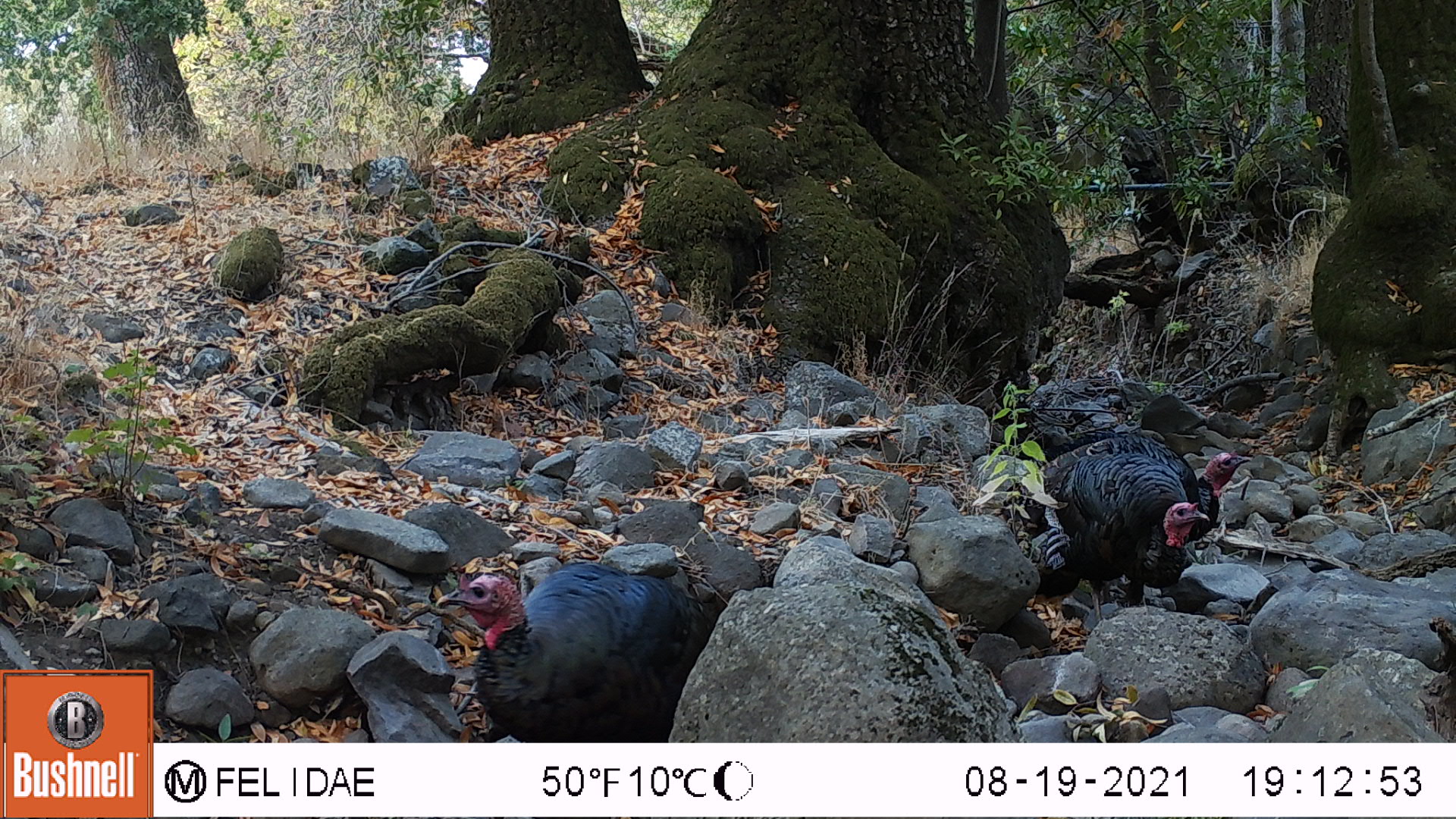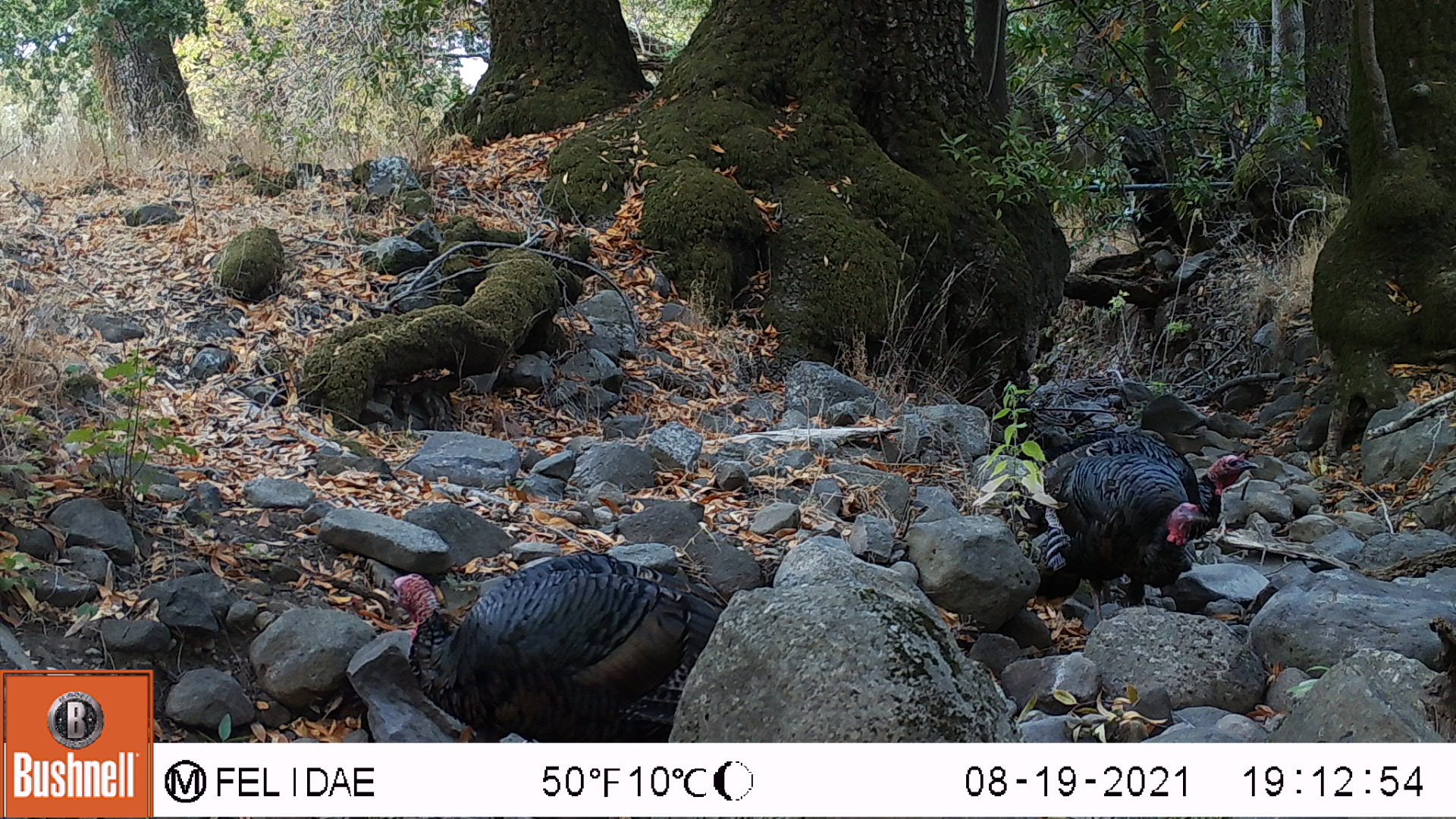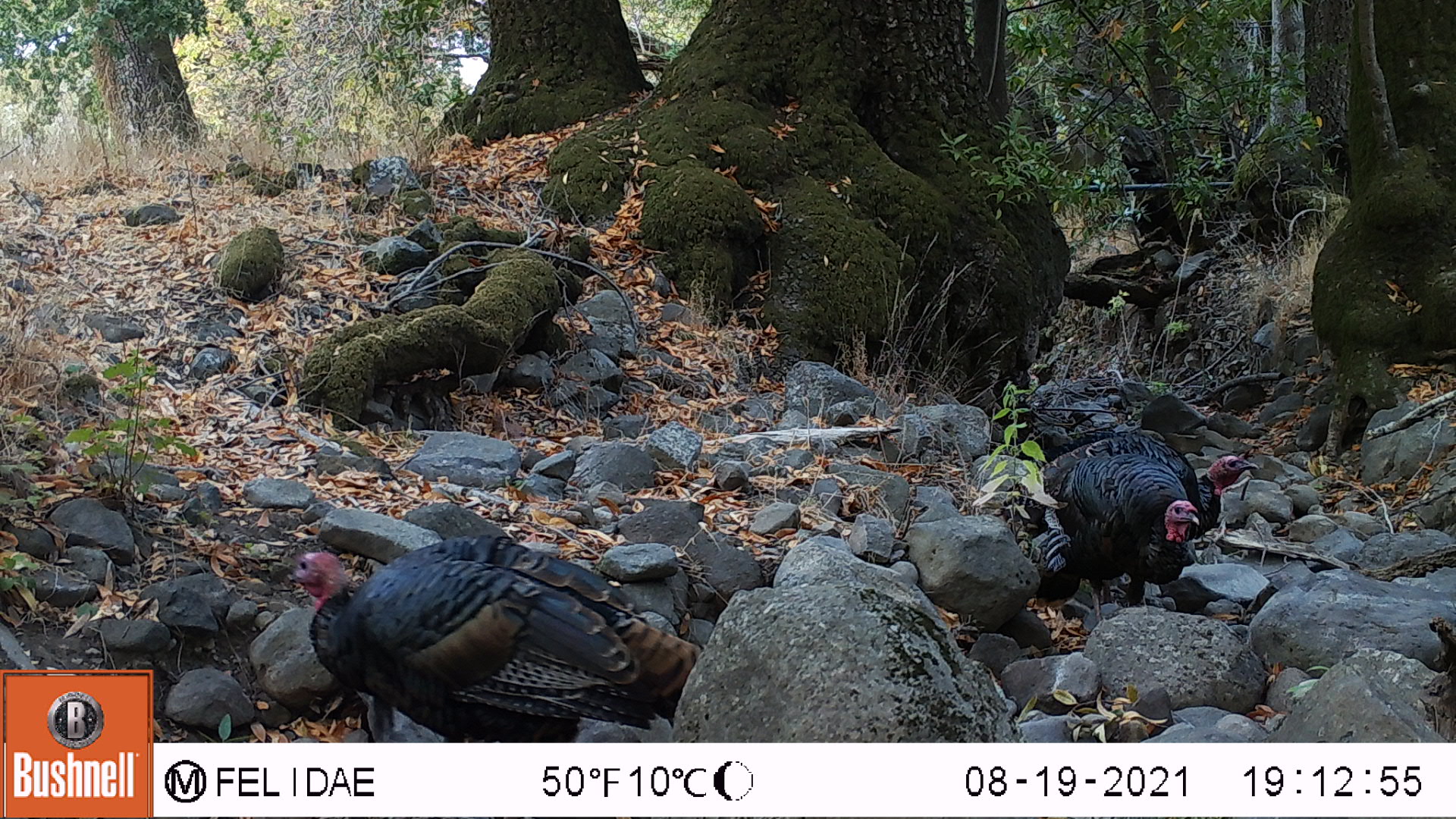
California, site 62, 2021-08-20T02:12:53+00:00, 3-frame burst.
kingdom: Animalia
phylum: Chordata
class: Aves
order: Galliformes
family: Phasianidae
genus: Meleagris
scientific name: Meleagris gallopavo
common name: turkey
Turkey (Meleagris gallopavo).